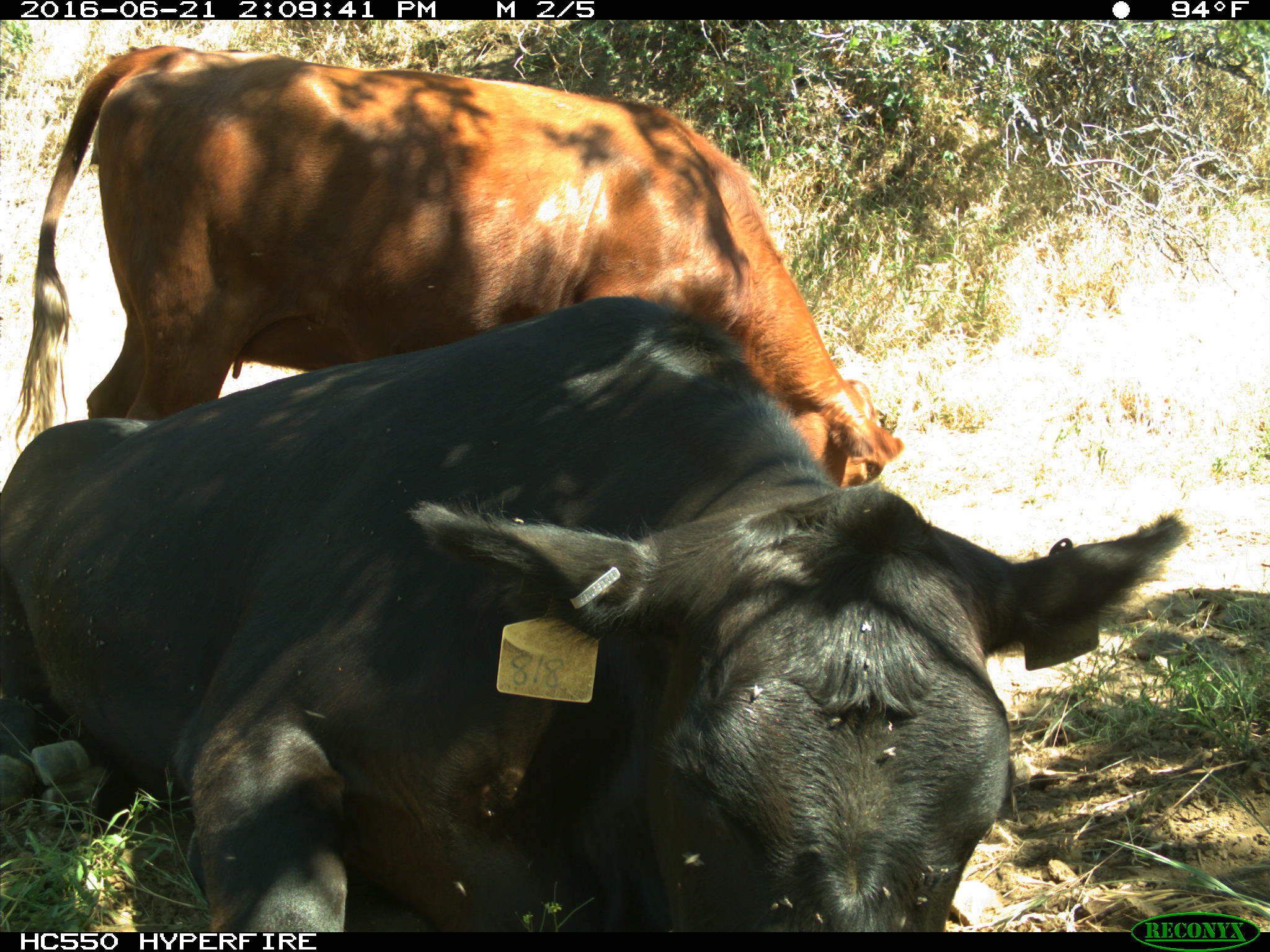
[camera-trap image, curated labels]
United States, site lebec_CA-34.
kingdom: Animalia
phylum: Chordata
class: Mammalia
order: Artiodactyla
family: Bovidae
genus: Bos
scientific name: Bos taurus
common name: domestic cow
Bos taurus (domestic cow).